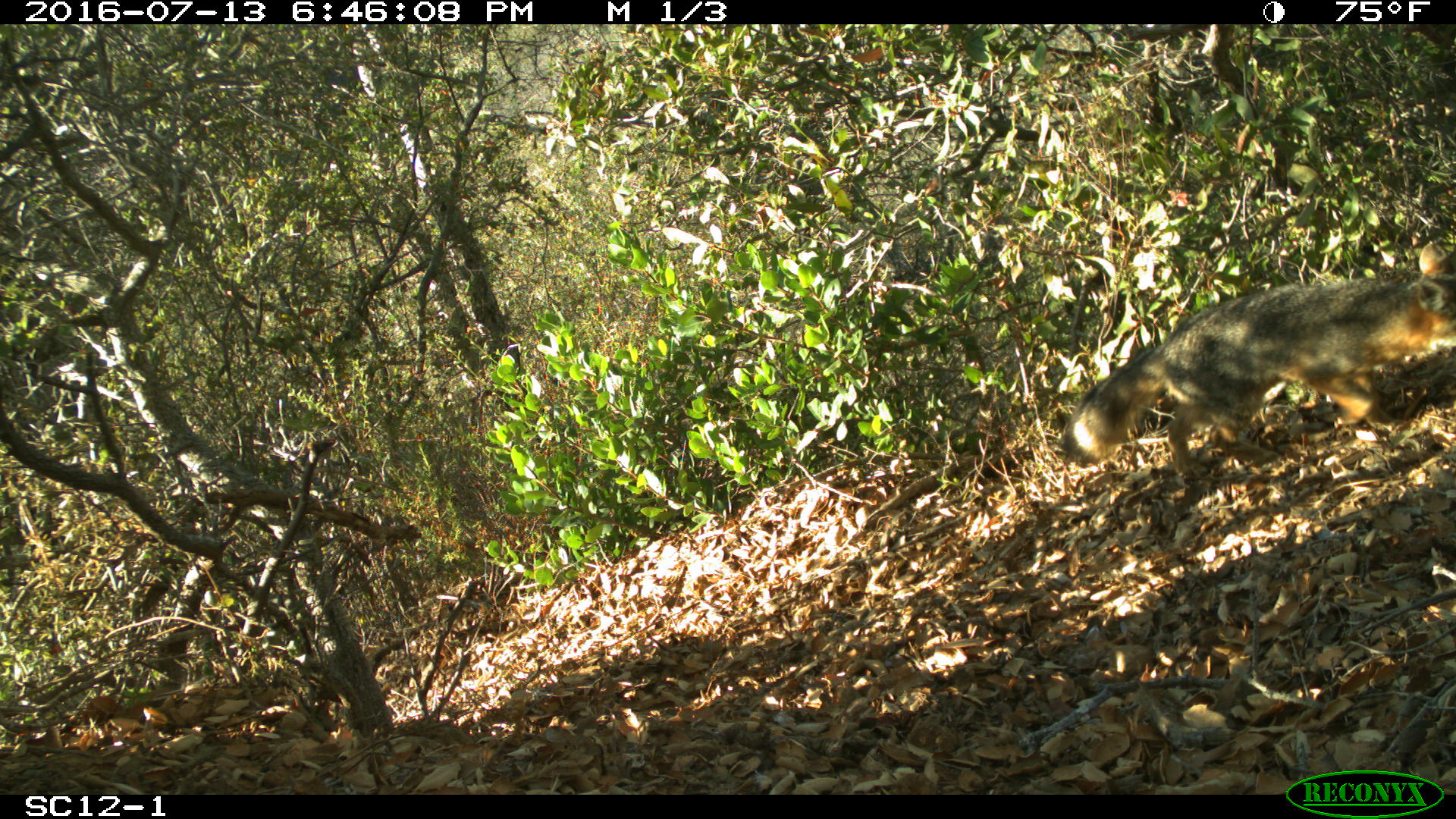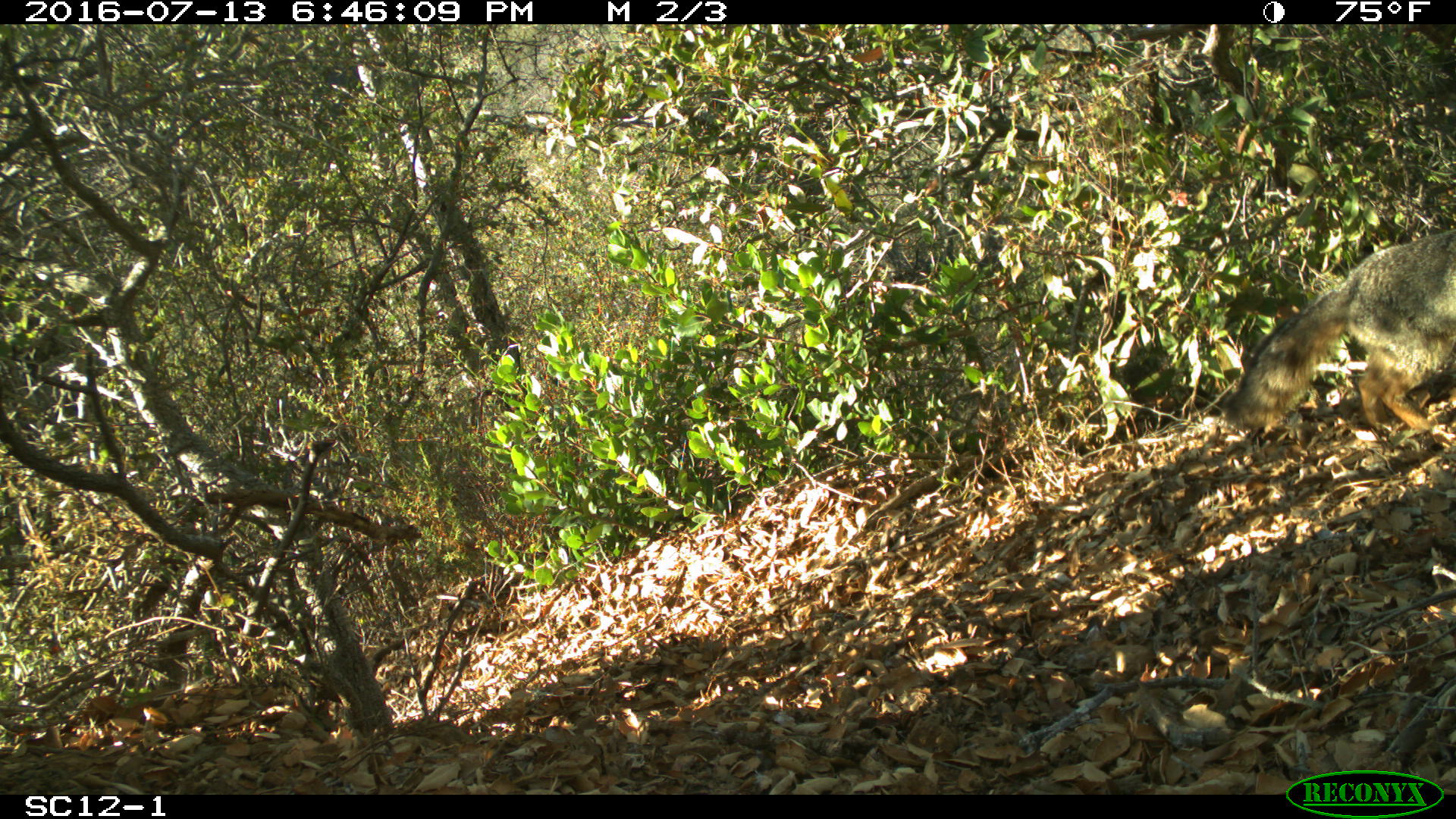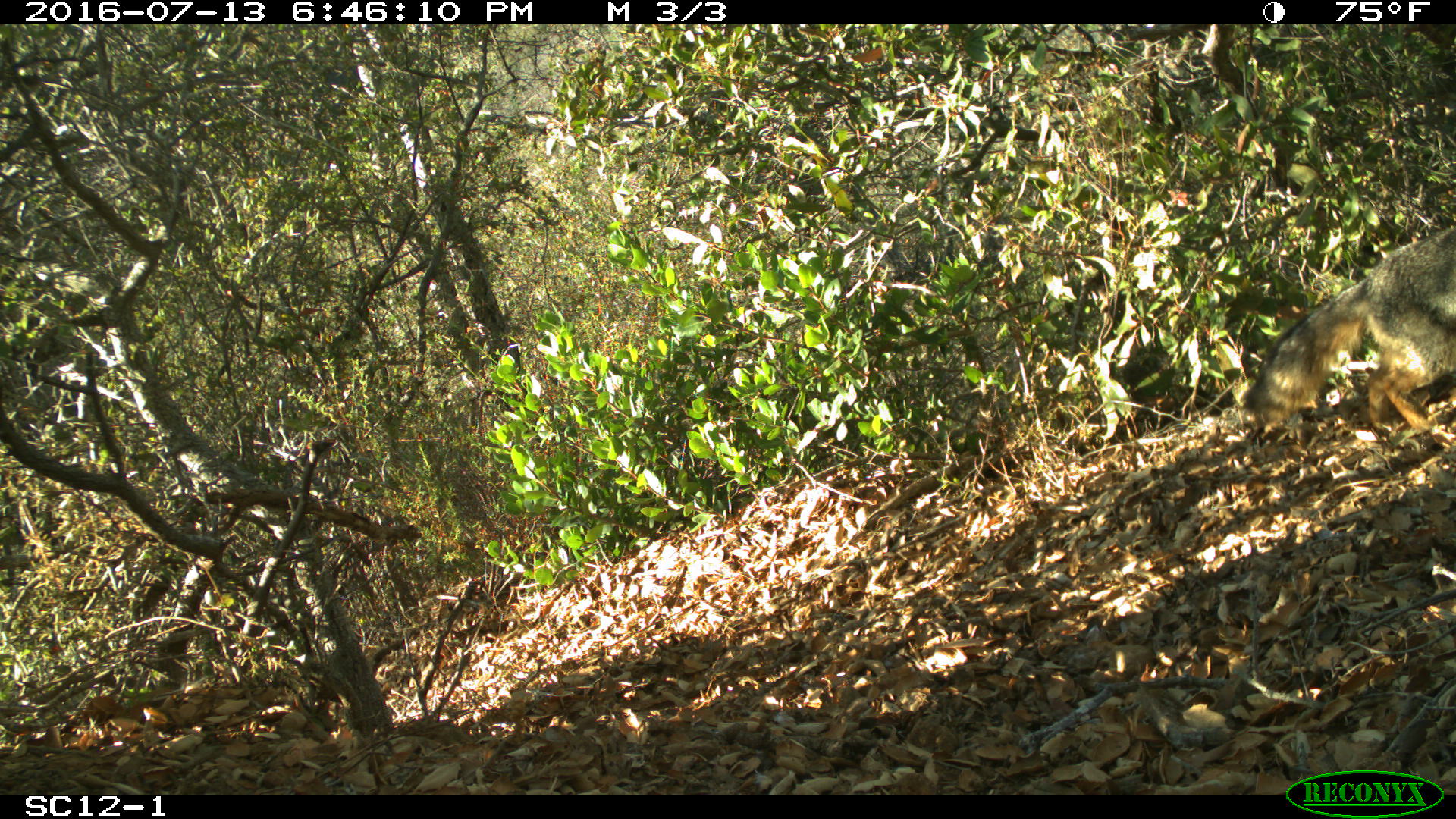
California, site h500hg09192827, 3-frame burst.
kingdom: Animalia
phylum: Chordata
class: Mammalia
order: Carnivora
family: Canidae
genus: Urocyon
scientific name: Urocyon littoralis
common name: island fox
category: fox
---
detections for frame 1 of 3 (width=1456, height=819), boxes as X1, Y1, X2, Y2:
fox: 1061, 242, 1455, 476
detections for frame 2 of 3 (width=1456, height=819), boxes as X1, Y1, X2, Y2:
fox: 1219, 229, 1455, 431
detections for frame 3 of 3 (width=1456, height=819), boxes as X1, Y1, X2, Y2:
fox: 1241, 228, 1455, 455